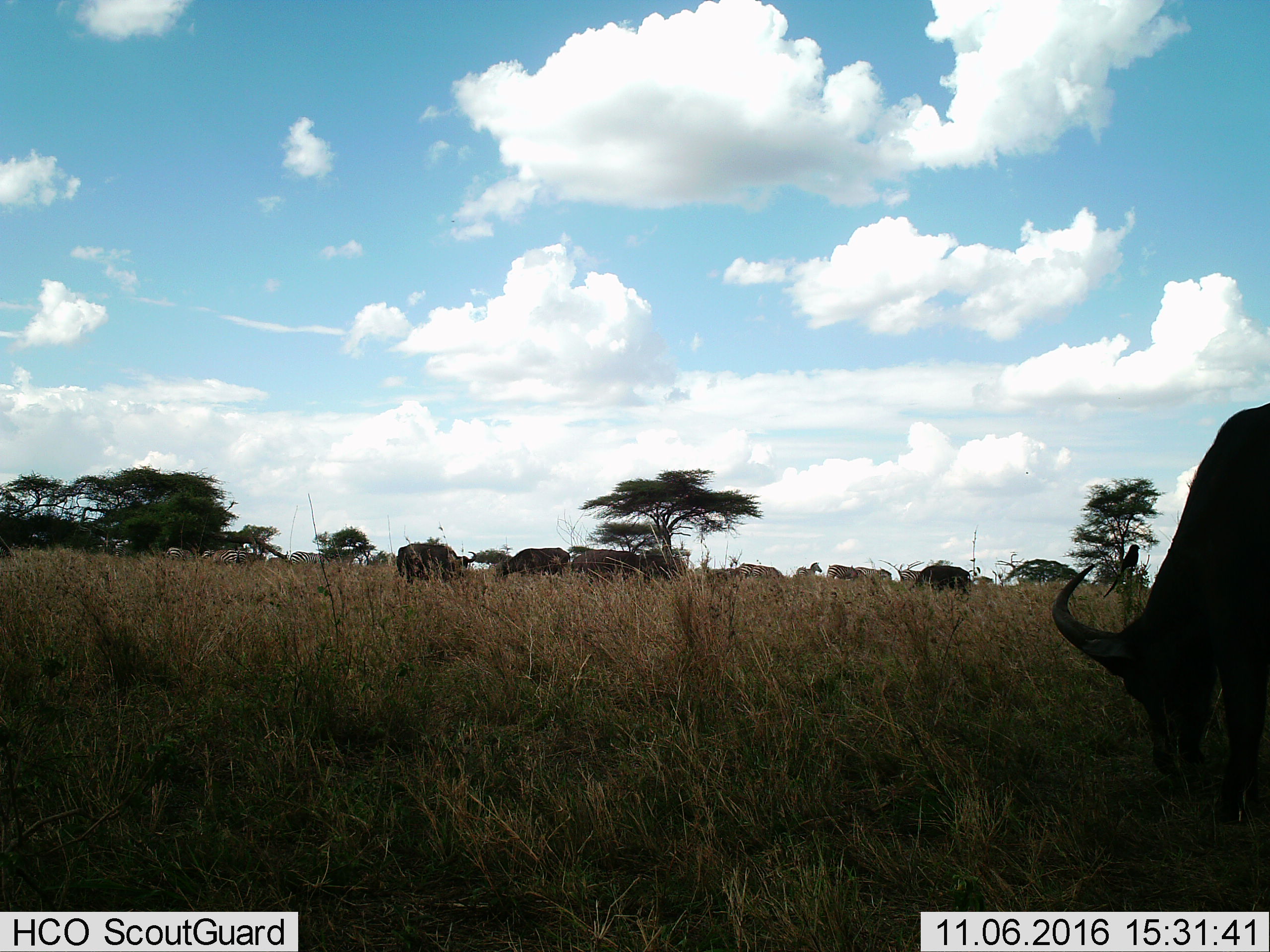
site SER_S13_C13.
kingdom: Animalia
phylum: Chordata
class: Mammalia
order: Artiodactyla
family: Bovidae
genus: Syncerus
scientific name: Syncerus caffer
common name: african buffalo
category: buffalo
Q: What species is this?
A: Buffalo (african buffalo) (Syncerus caffer).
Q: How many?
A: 5.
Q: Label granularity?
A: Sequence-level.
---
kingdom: Animalia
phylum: Chordata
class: Mammalia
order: Perissodactyla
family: Equidae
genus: Equus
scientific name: Equus quagga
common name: plains zebra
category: zebraplains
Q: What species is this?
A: Zebraplains (plains zebra) (Equus quagga).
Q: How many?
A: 8.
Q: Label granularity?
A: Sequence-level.